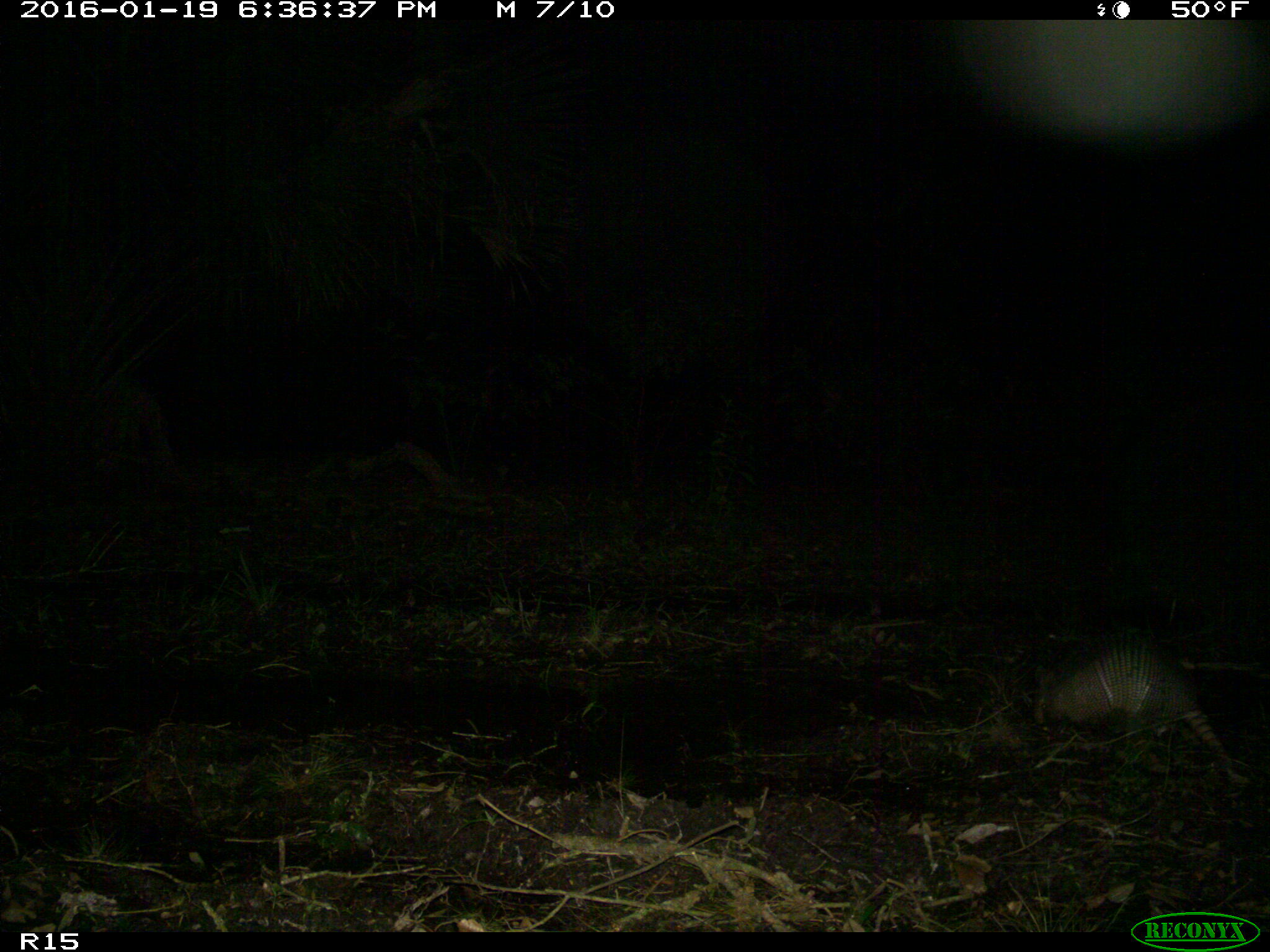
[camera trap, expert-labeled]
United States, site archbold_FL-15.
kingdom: Animalia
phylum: Chordata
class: Mammalia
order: Cingulata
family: Dasypodidae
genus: Dasypus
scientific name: Dasypus novemcinctus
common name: nine-banded armadillo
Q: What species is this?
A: Dasypus novemcinctus (nine-banded armadillo).